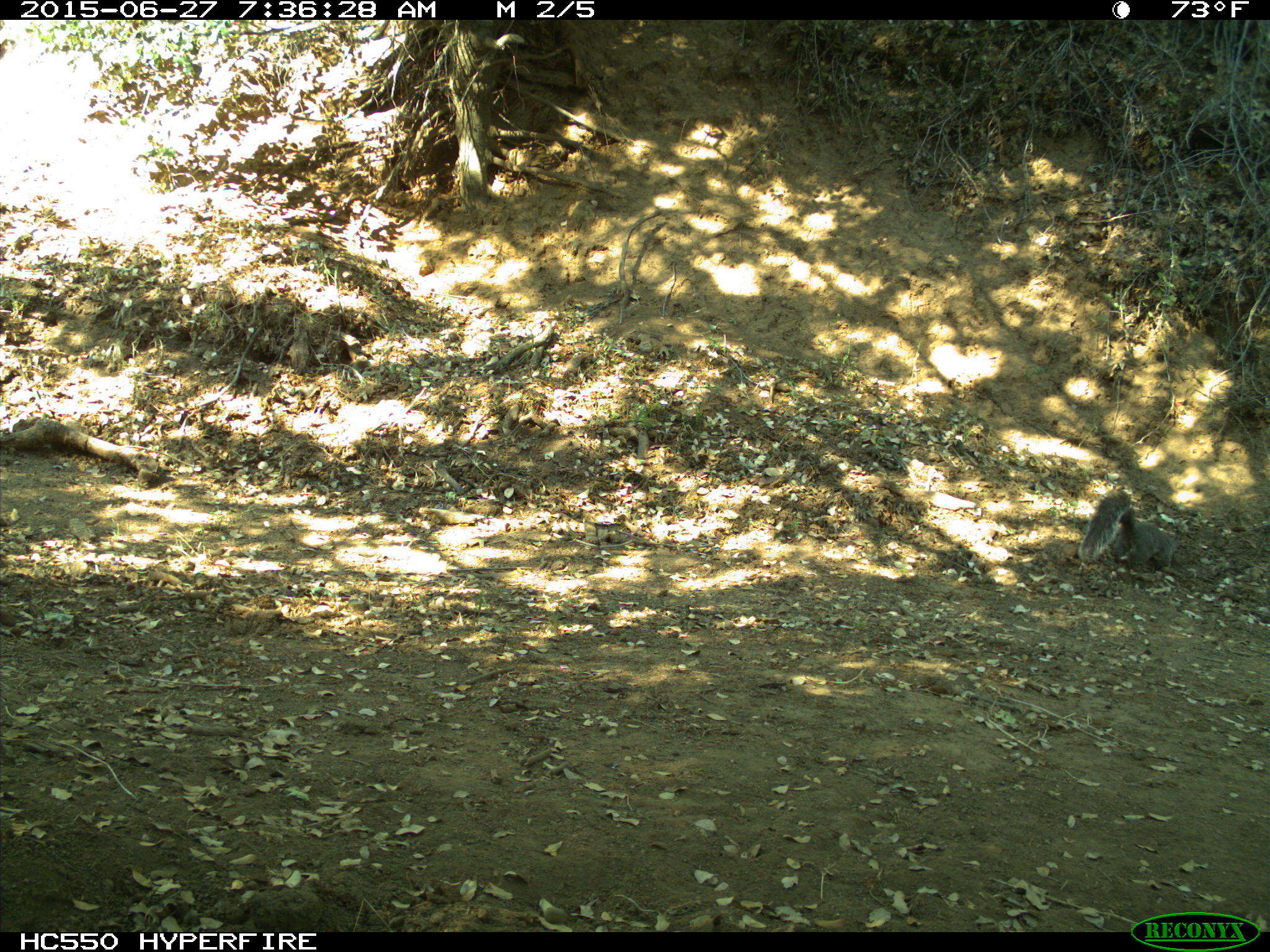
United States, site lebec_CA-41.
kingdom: Animalia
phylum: Chordata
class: Mammalia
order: Rodentia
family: Sciuridae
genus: Sciurus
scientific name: Sciurus carolinensis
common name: eastern gray squirrel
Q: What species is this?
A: Sciurus carolinensis (eastern gray squirrel).